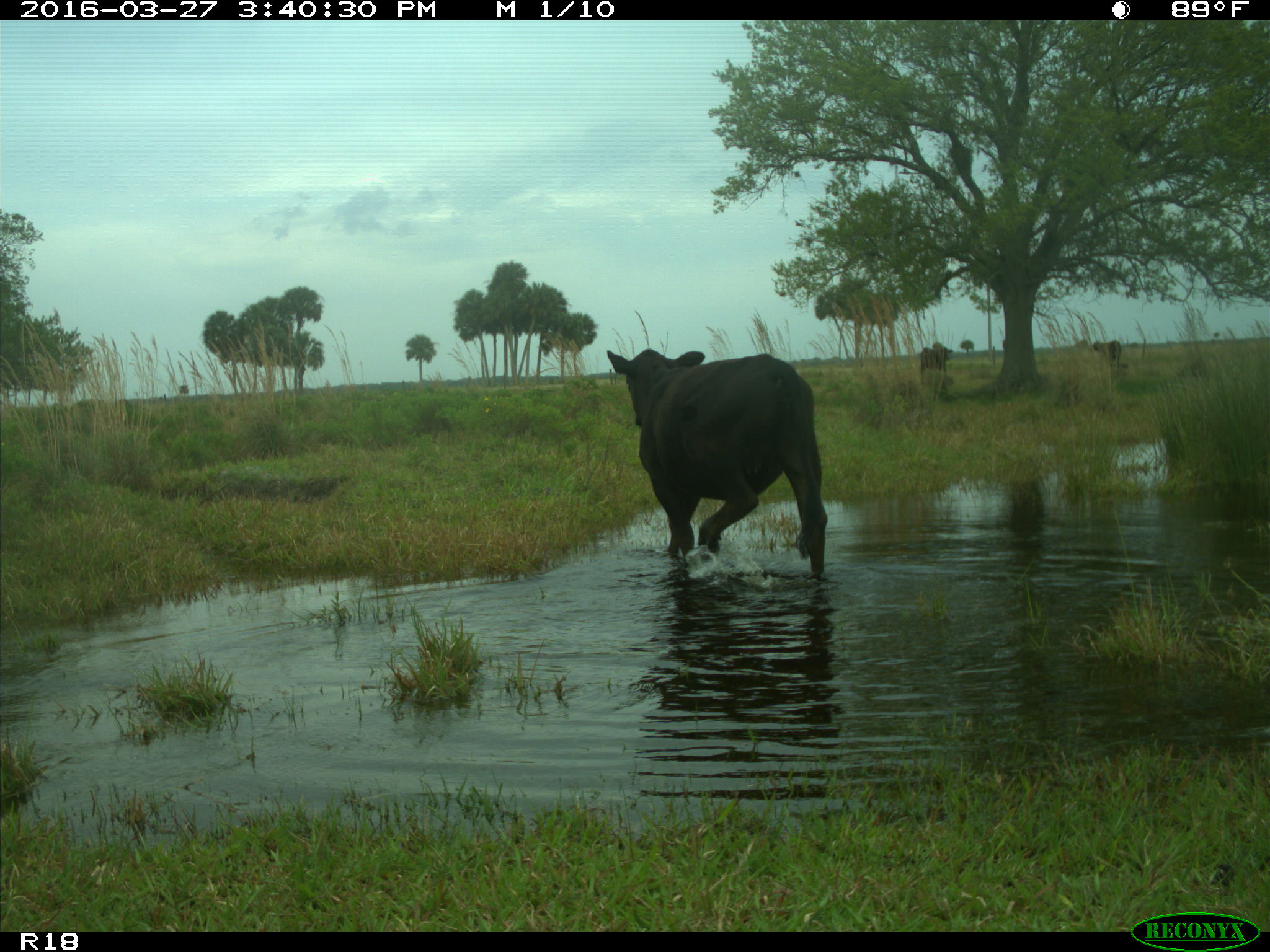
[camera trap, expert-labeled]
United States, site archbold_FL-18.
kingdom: Animalia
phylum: Chordata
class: Mammalia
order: Artiodactyla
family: Bovidae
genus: Bos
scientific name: Bos taurus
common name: domestic cow